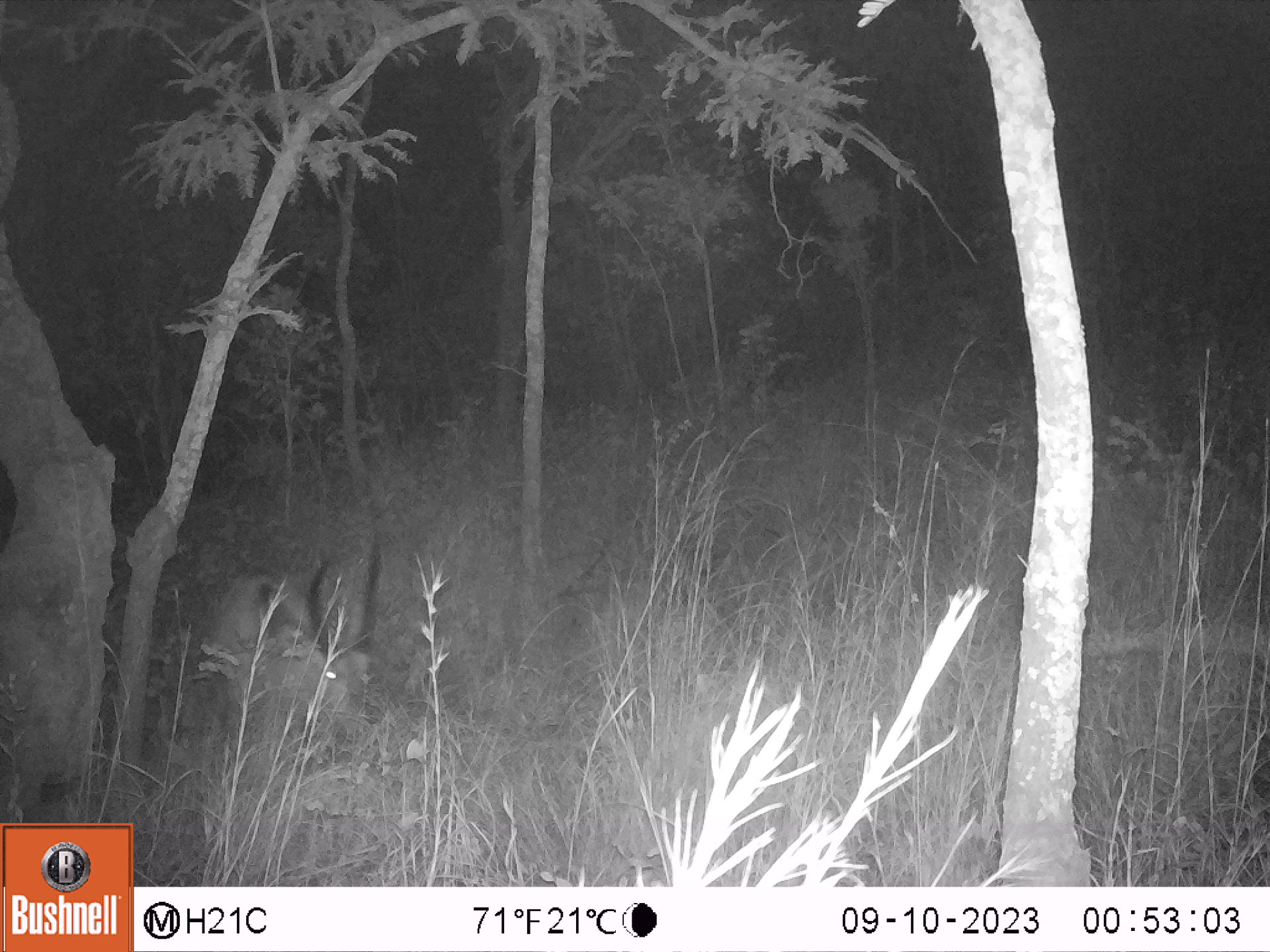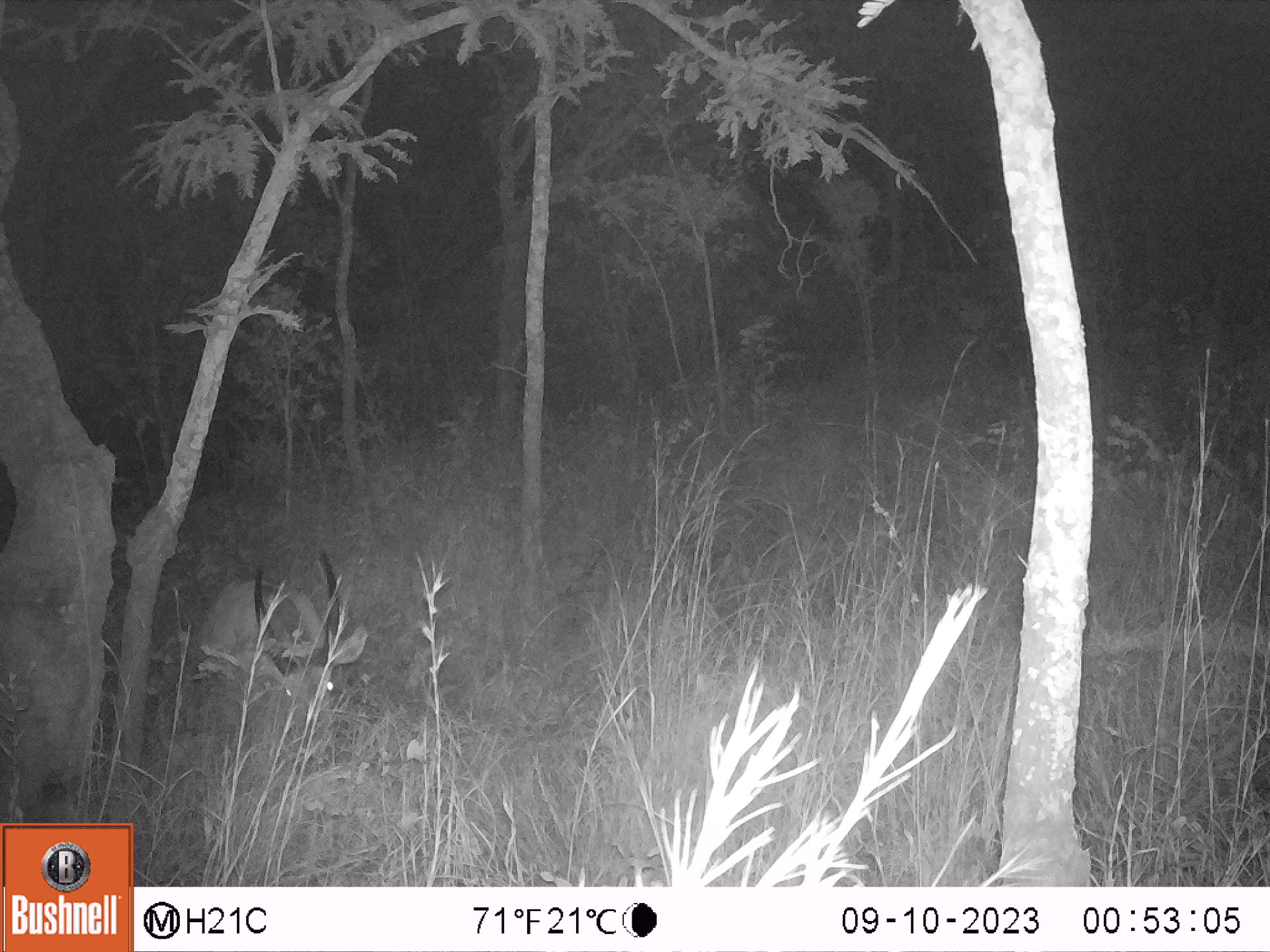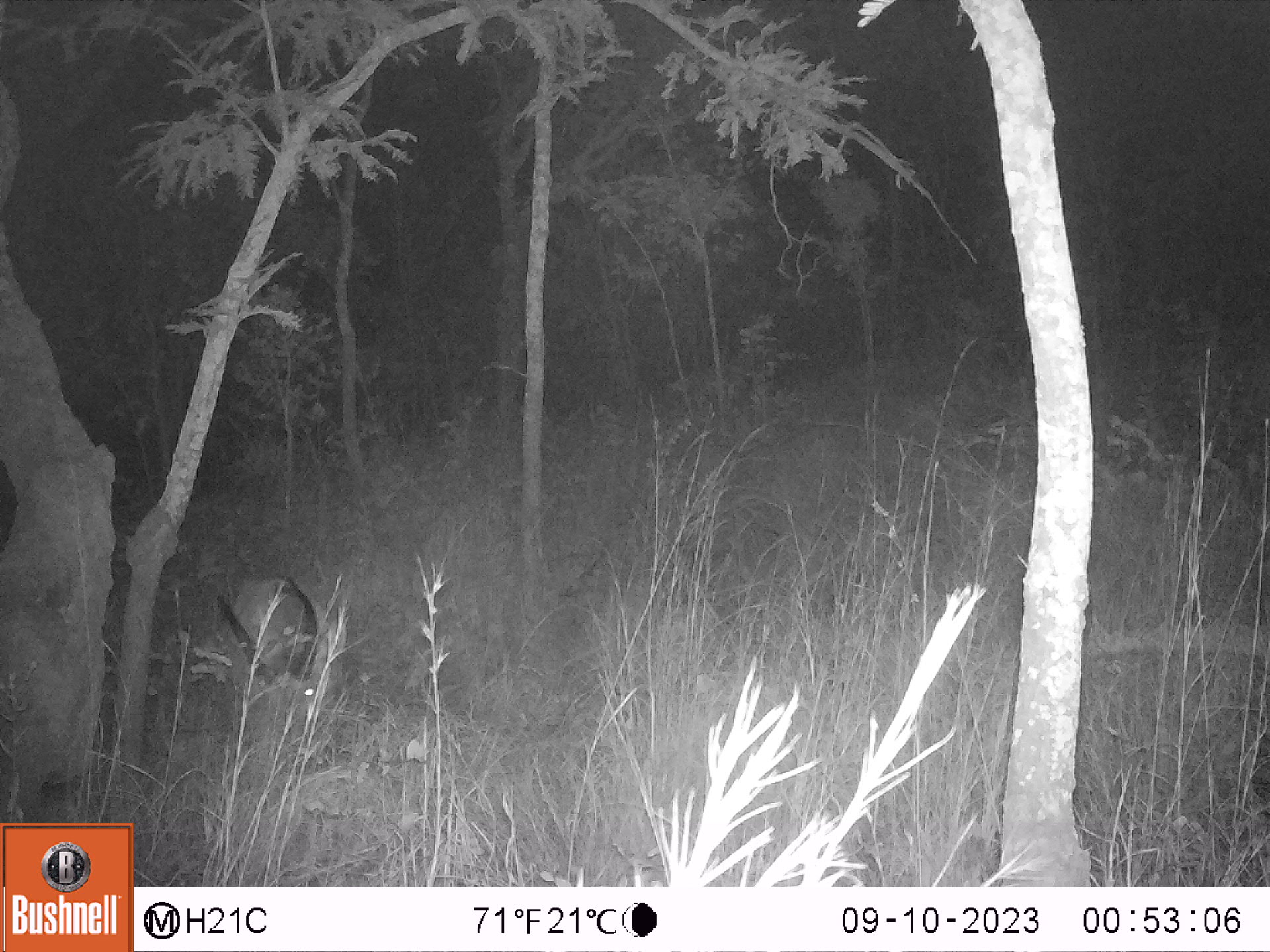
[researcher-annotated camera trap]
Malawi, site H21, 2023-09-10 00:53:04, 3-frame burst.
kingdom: Animalia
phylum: Chordata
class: Mammalia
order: Artiodactyla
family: Bovidae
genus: Kobus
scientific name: Kobus ellipsiprymnus ellipsiprymnus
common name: common waterbuck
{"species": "common waterbuck (Kobus ellipsiprymnus ellipsiprymnus)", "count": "1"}